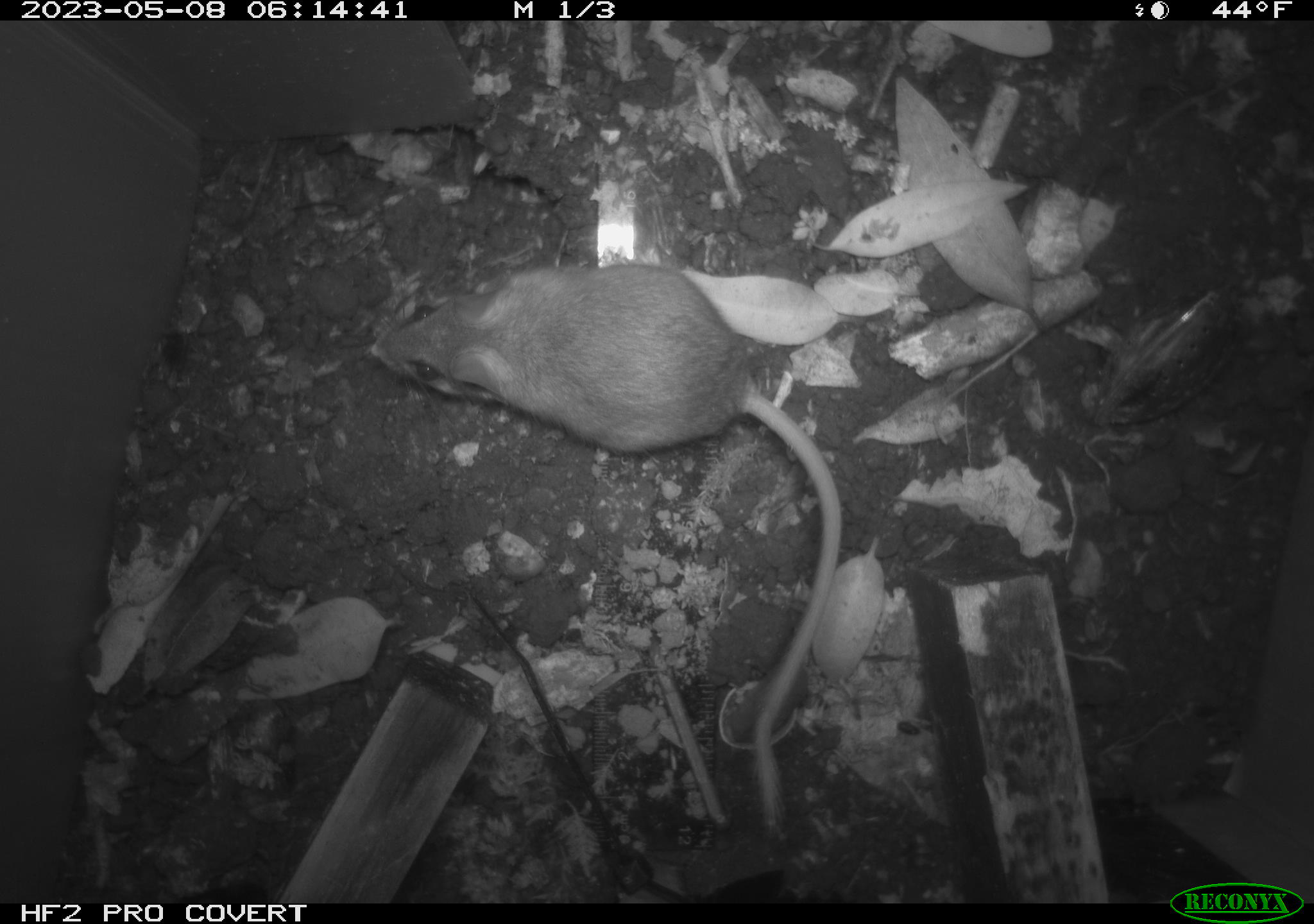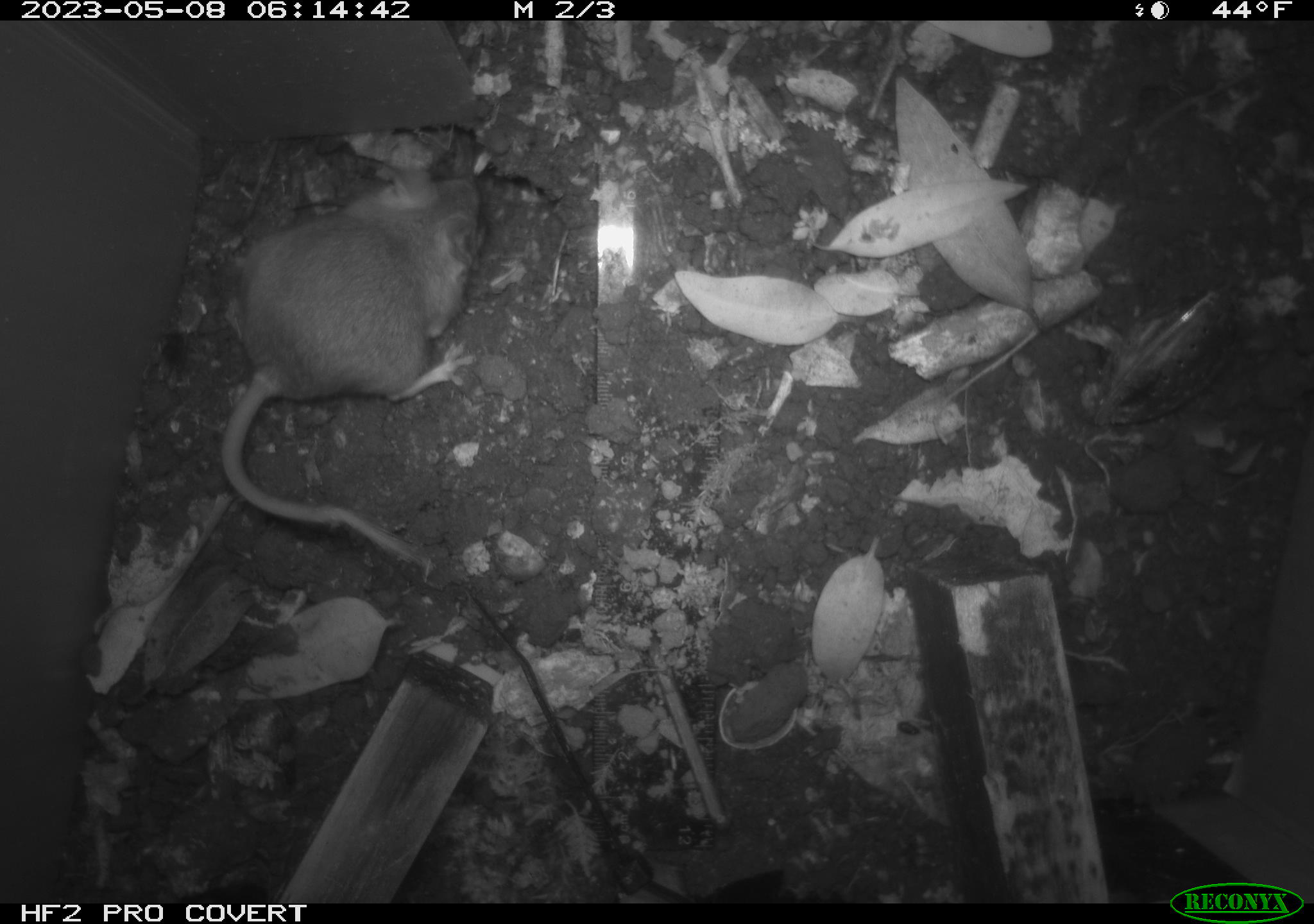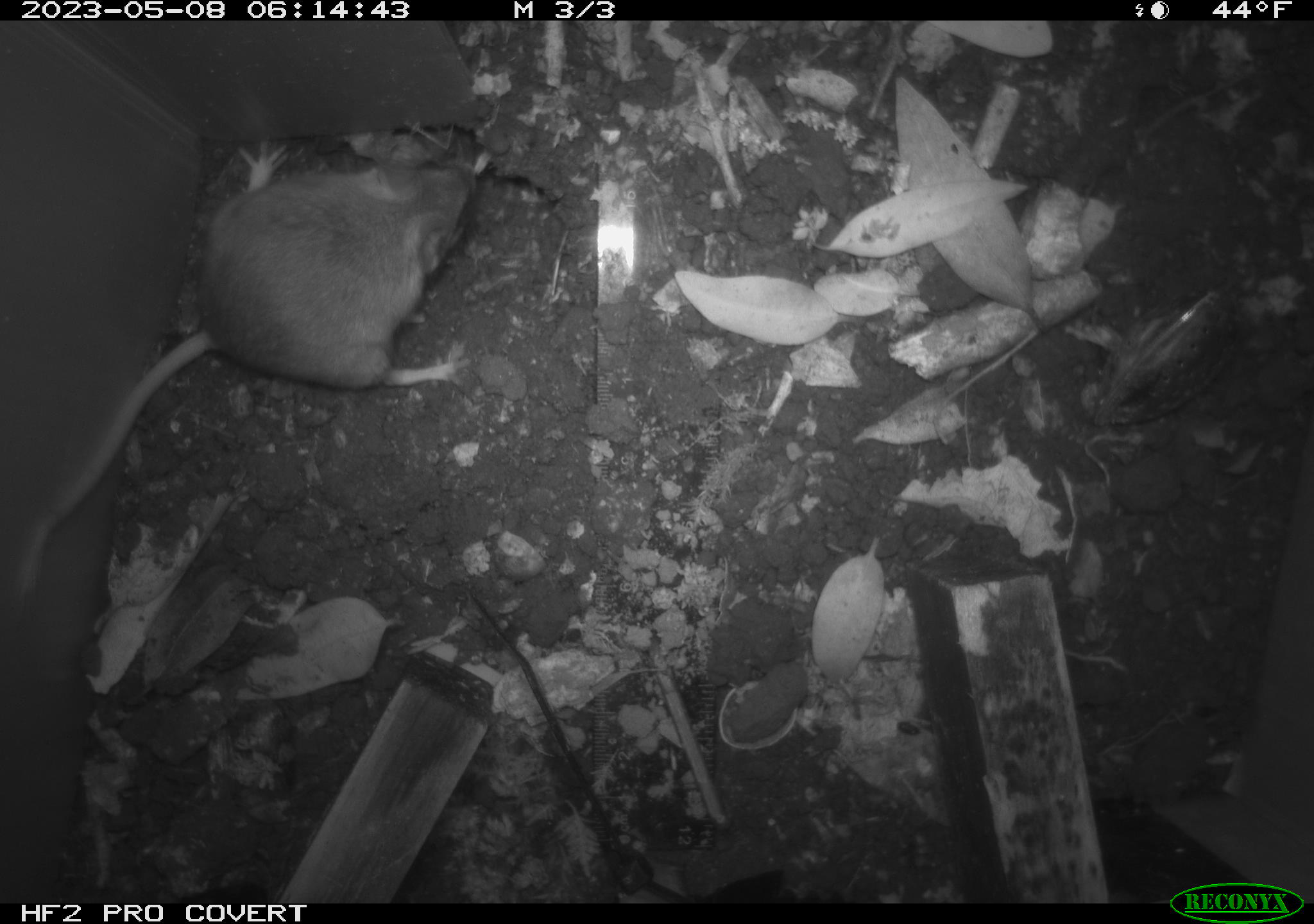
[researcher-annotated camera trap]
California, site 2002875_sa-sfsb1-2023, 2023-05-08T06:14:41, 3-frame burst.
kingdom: Animalia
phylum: Chordata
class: Mammalia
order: Rodentia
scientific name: Rodentia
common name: mouse species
Mouse species (Rodentia).